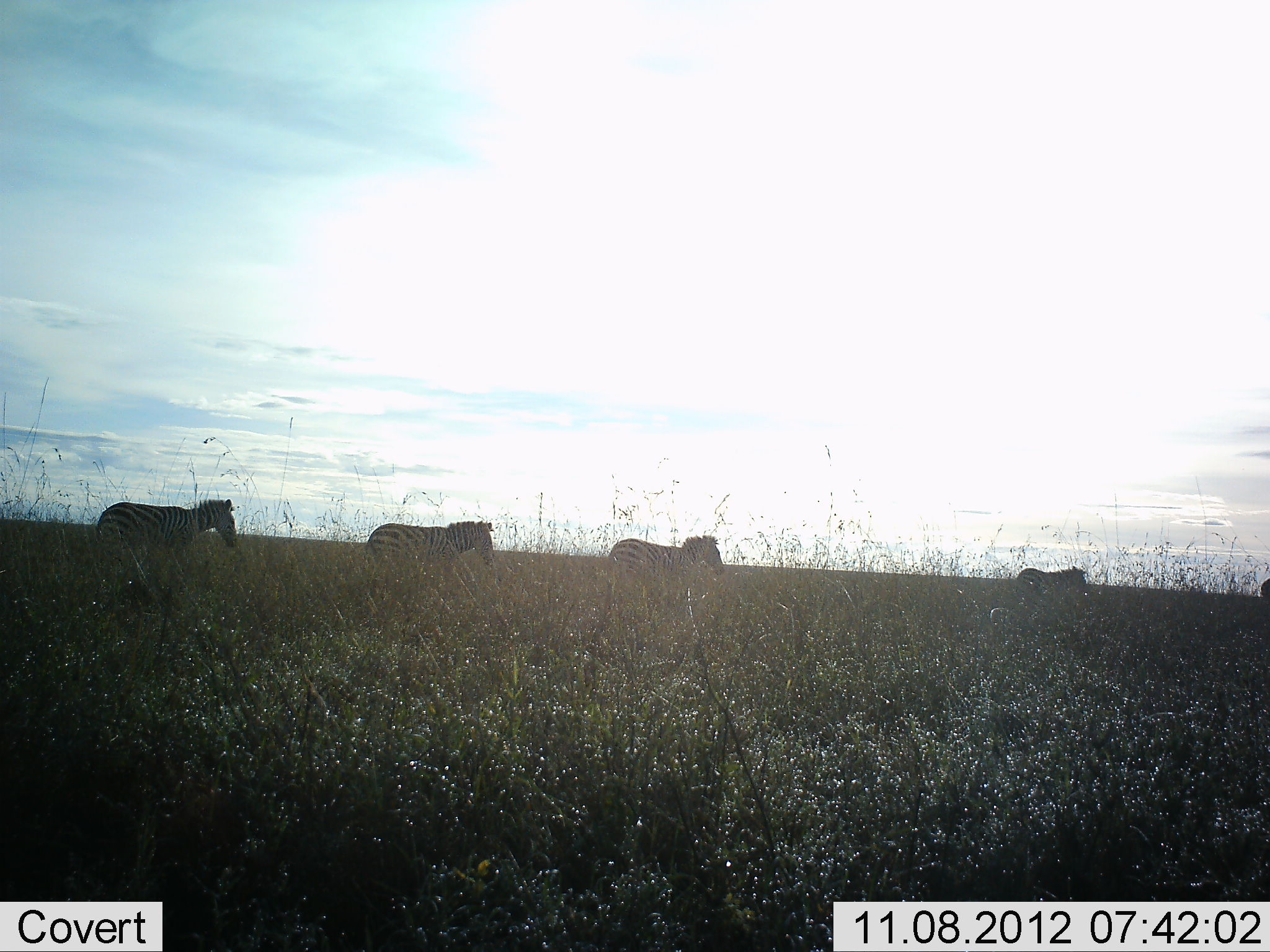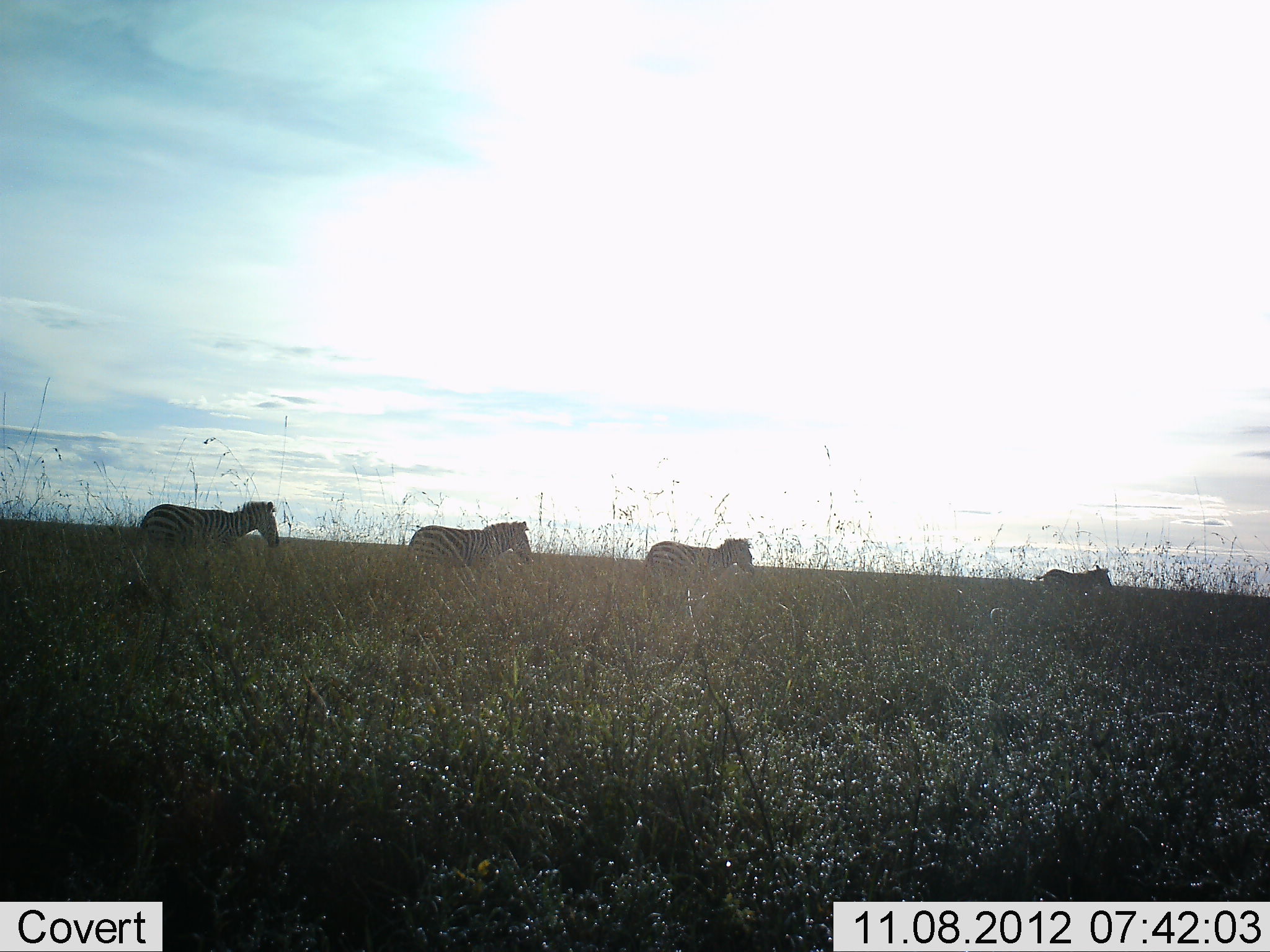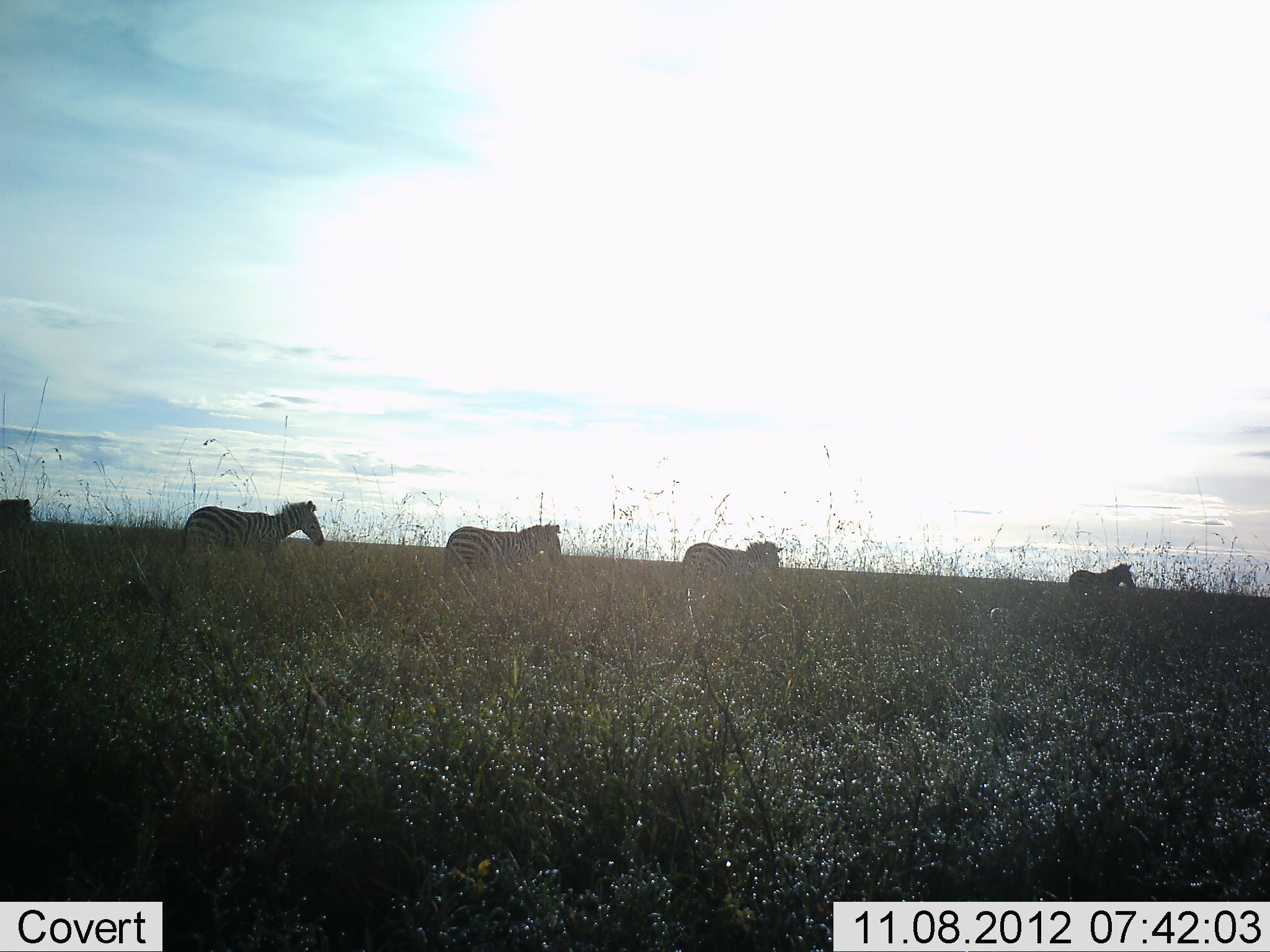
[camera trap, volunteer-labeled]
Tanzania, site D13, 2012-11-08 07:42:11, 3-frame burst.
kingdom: Animalia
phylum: Chordata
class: Mammalia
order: Perissodactyla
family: Equidae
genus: Equus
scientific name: Equus quagga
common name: plains zebra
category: zebra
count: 6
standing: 0%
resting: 0%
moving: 100%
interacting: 0%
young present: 0%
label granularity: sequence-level